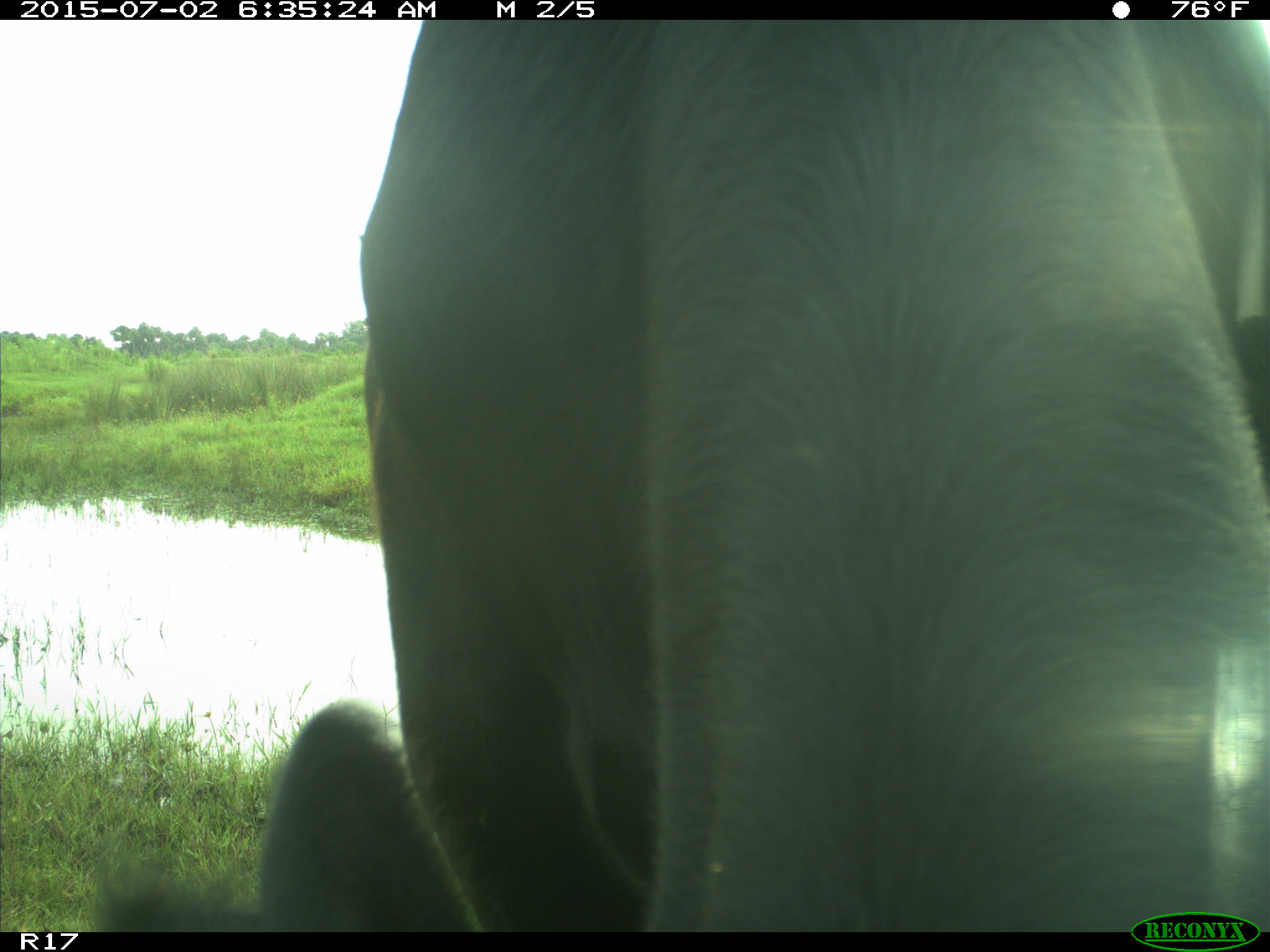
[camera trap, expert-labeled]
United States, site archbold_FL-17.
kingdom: Animalia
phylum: Chordata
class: Mammalia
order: Artiodactyla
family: Bovidae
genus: Bos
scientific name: Bos taurus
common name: domestic cow